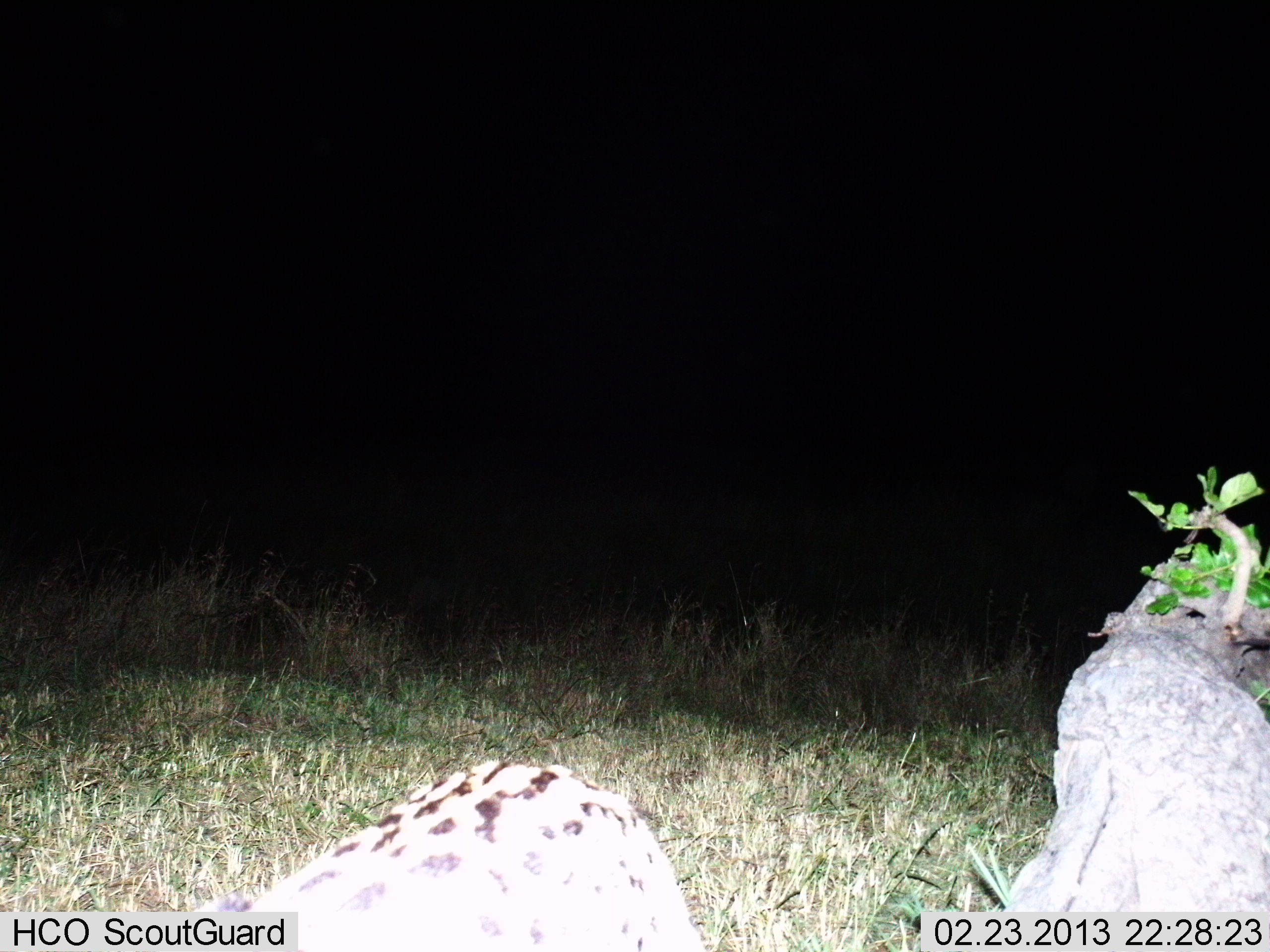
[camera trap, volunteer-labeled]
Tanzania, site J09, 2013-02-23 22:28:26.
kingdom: Animalia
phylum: Chordata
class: Mammalia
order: Carnivora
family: Felidae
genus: Leptailurus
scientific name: Leptailurus serval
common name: serval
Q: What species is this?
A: Serval (Leptailurus serval).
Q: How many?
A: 1.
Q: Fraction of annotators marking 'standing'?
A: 67%.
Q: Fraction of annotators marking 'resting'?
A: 0%.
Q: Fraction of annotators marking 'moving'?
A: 33%.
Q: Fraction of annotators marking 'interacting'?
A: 0%.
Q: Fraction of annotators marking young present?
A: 0%.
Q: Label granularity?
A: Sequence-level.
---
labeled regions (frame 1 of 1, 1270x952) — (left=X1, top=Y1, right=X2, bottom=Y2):
animal: (left=177, top=761, right=704, bottom=950)